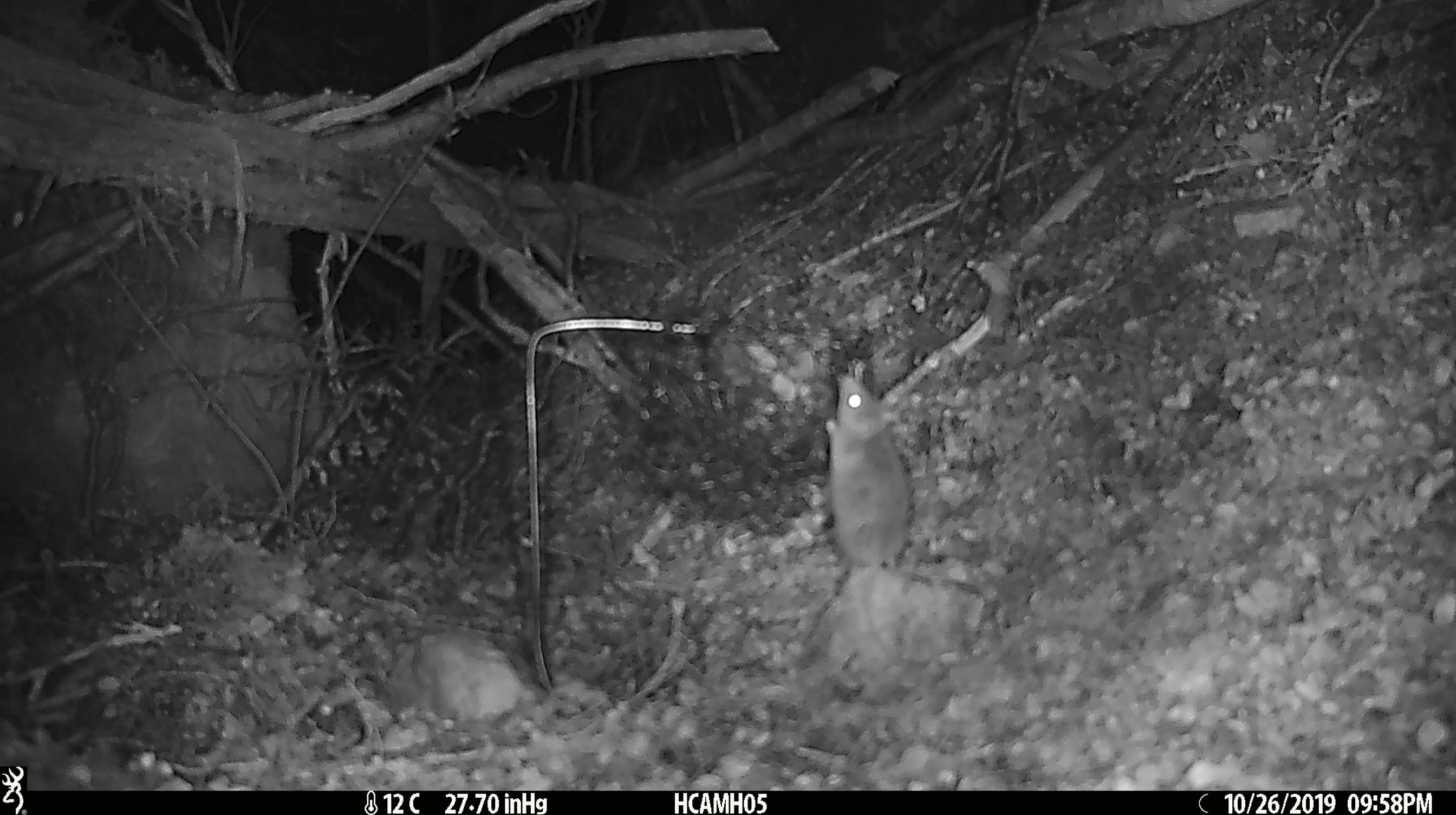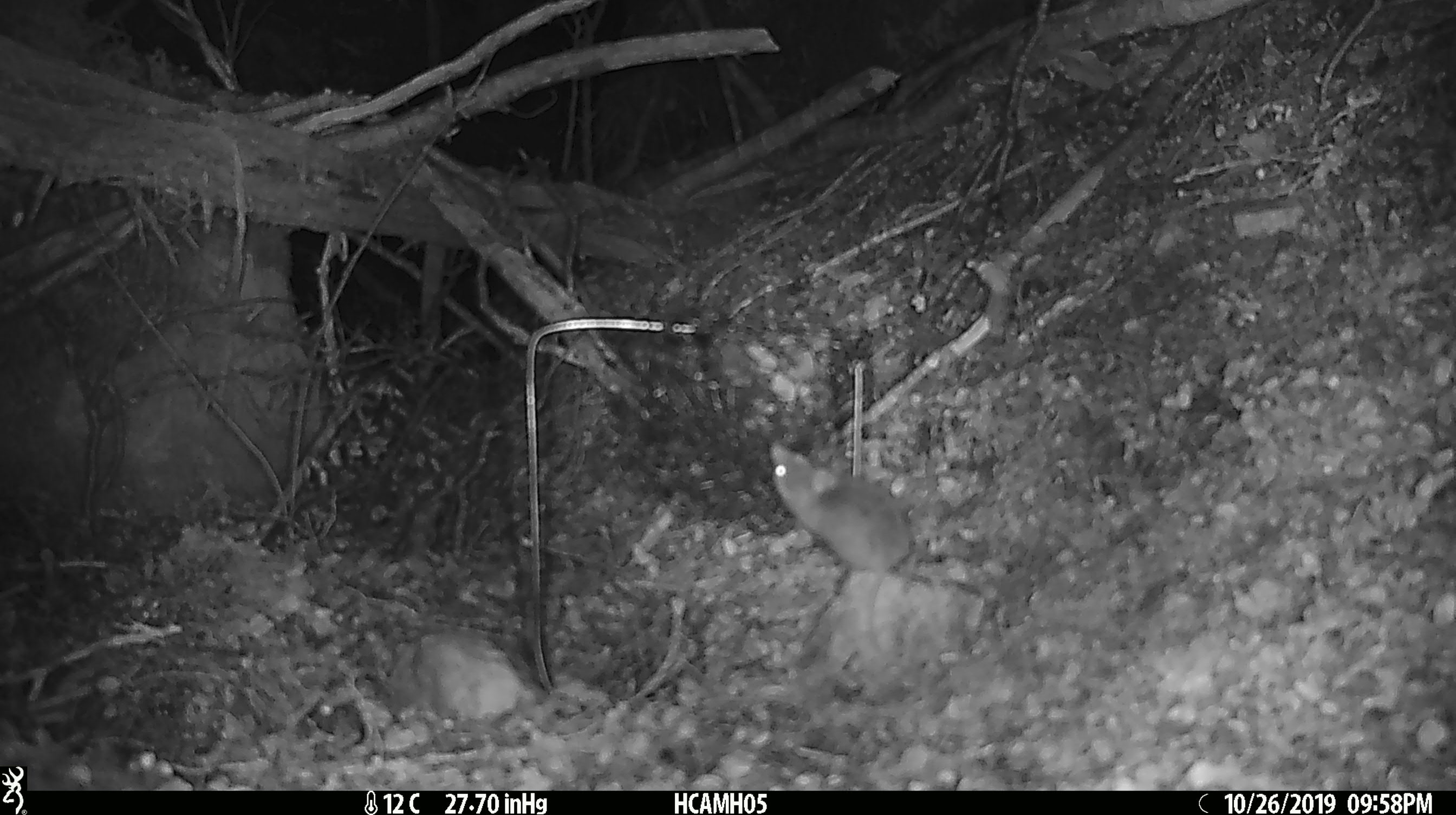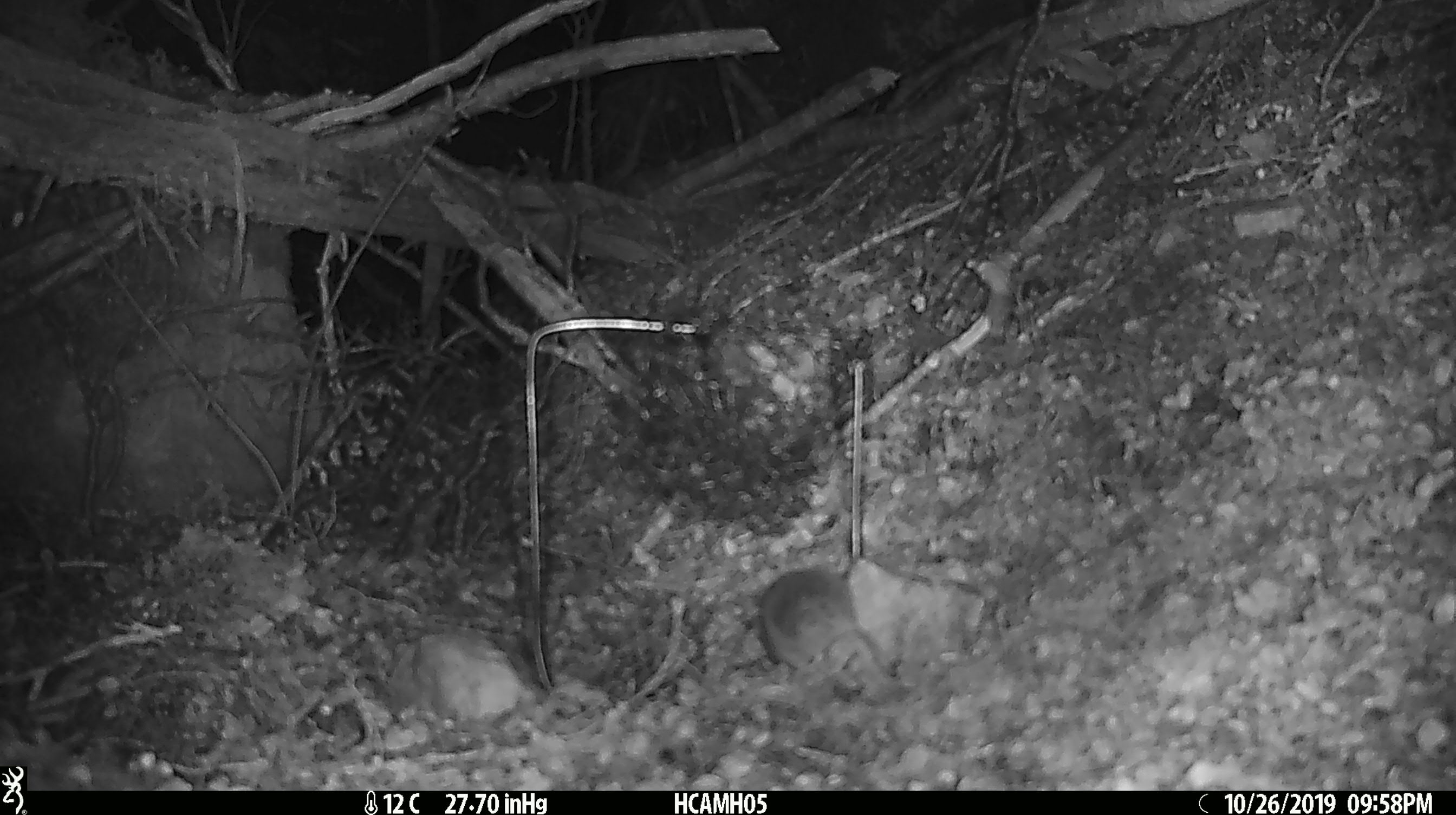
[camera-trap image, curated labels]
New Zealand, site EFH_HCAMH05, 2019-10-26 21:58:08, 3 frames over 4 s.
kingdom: Animalia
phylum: Chordata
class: Mammalia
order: Rodentia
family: Muridae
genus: Mus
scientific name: Mus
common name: mouse